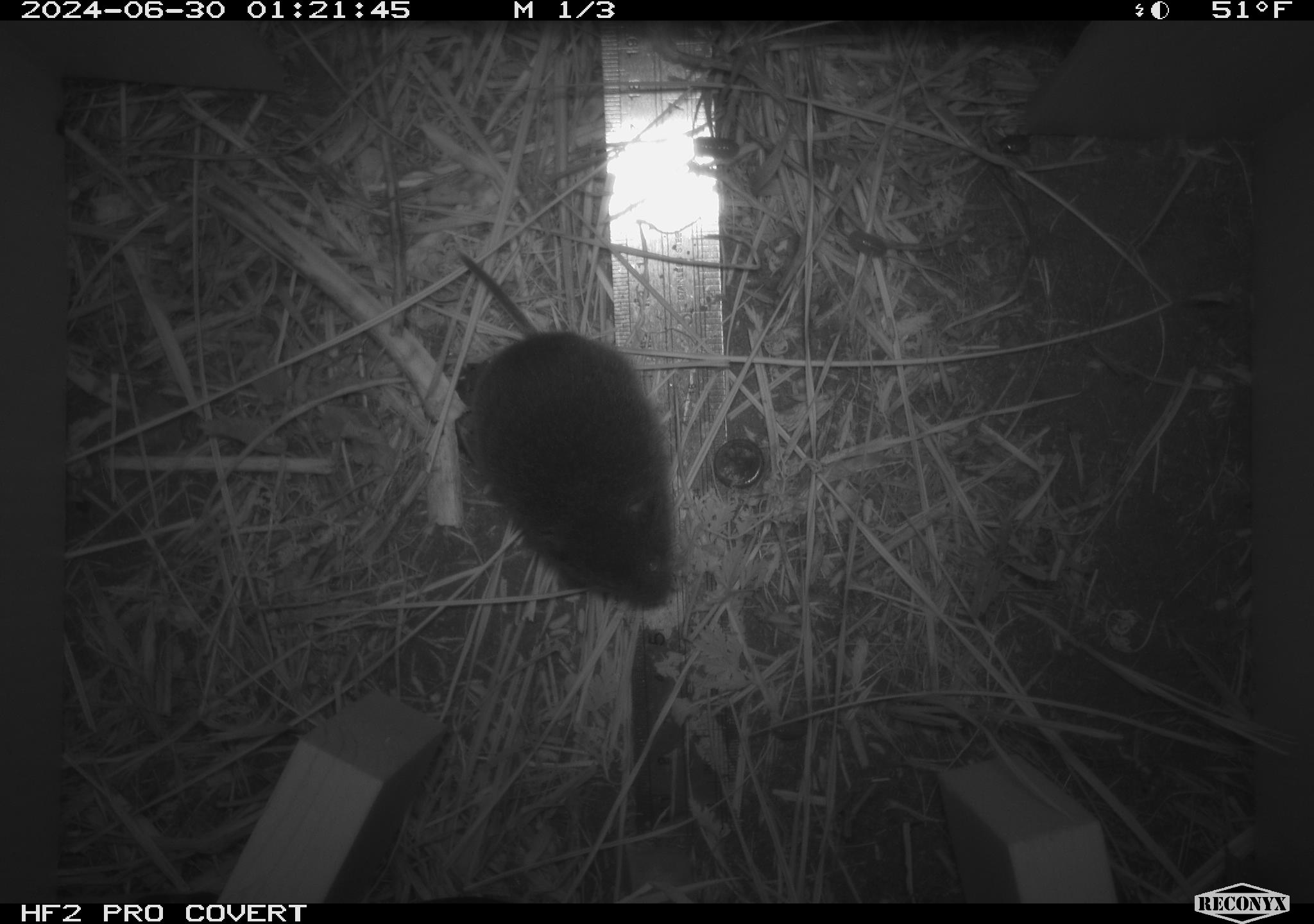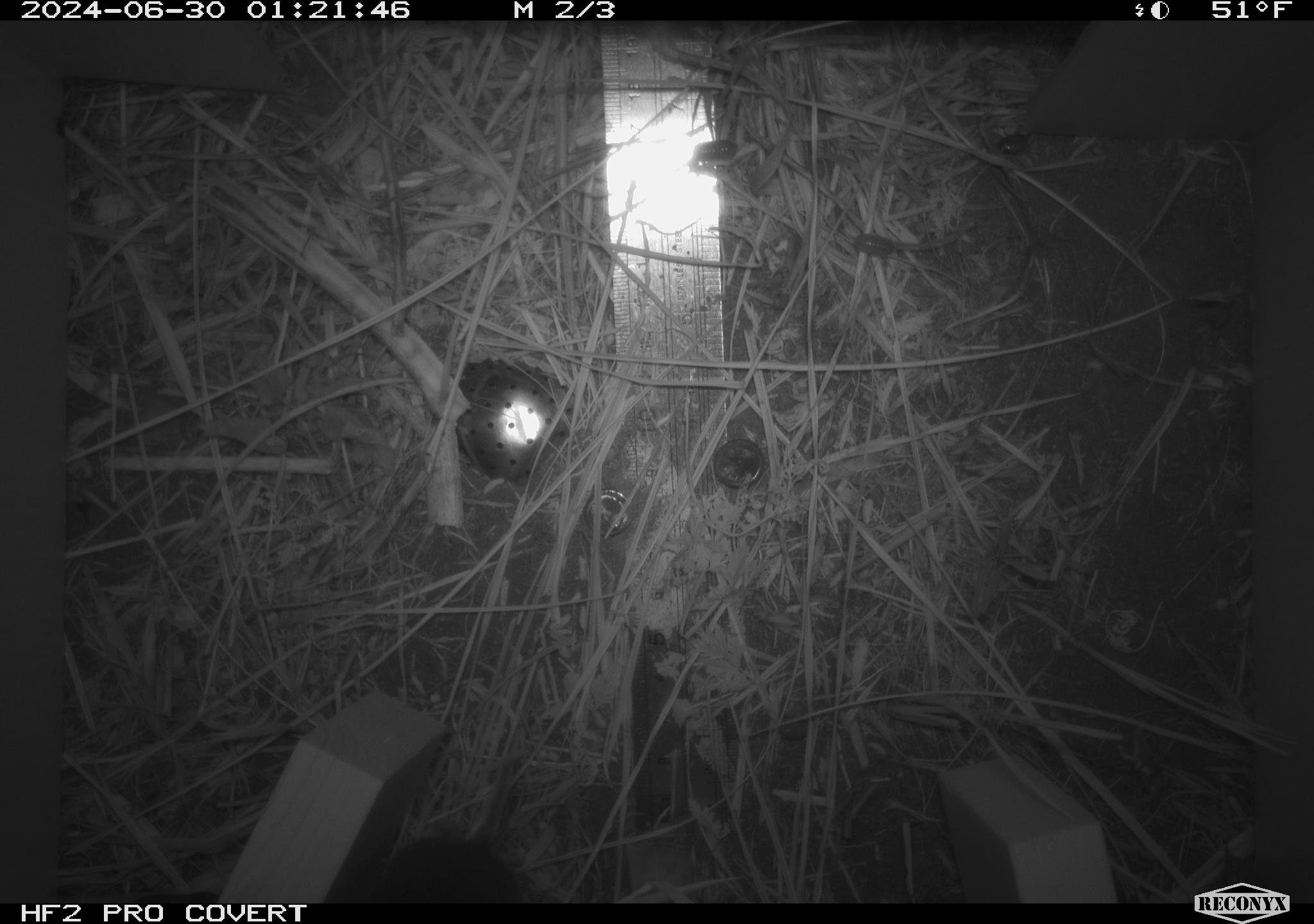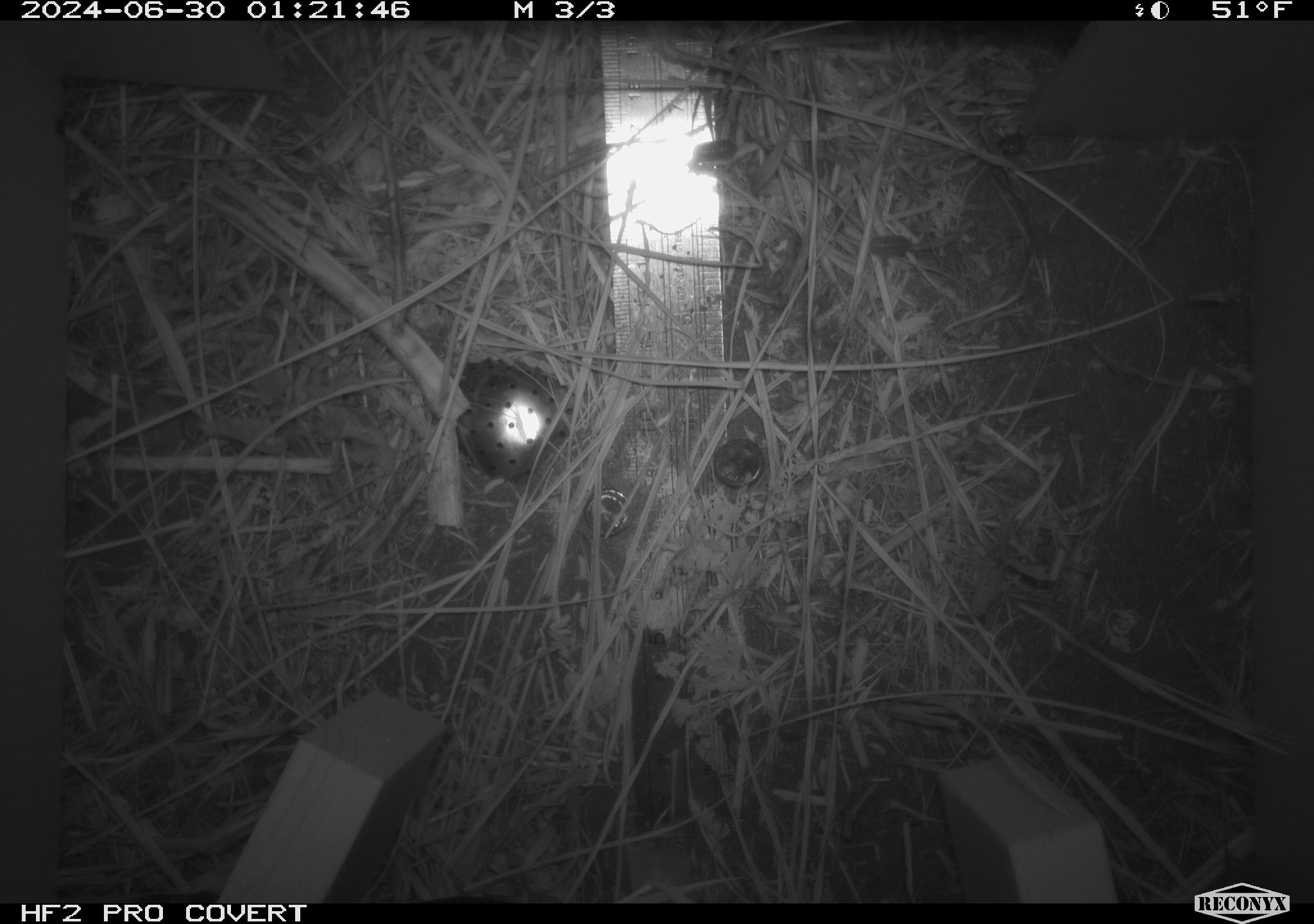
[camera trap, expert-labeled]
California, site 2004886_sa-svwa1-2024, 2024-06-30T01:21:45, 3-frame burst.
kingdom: Animalia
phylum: Chordata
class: Mammalia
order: Rodentia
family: Cricetidae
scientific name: Arvicolinae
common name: voles, lemmings, and muskrats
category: arvicolinae subfamily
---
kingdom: Animalia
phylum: Arthropoda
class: Malacostraca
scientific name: Malacostraca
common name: amphipods, crabs, isopods, krill, lobsters and shrimps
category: malacostracan